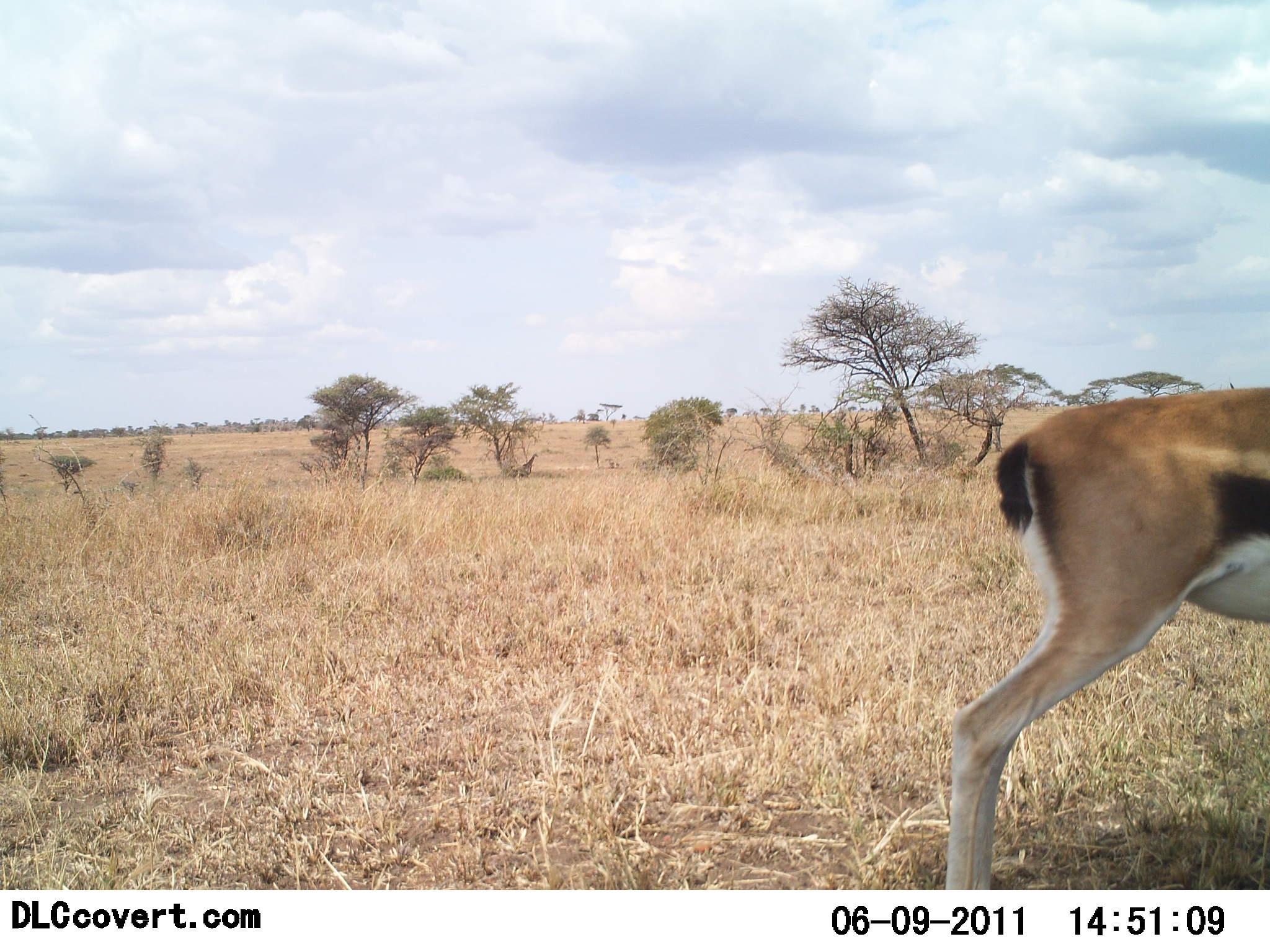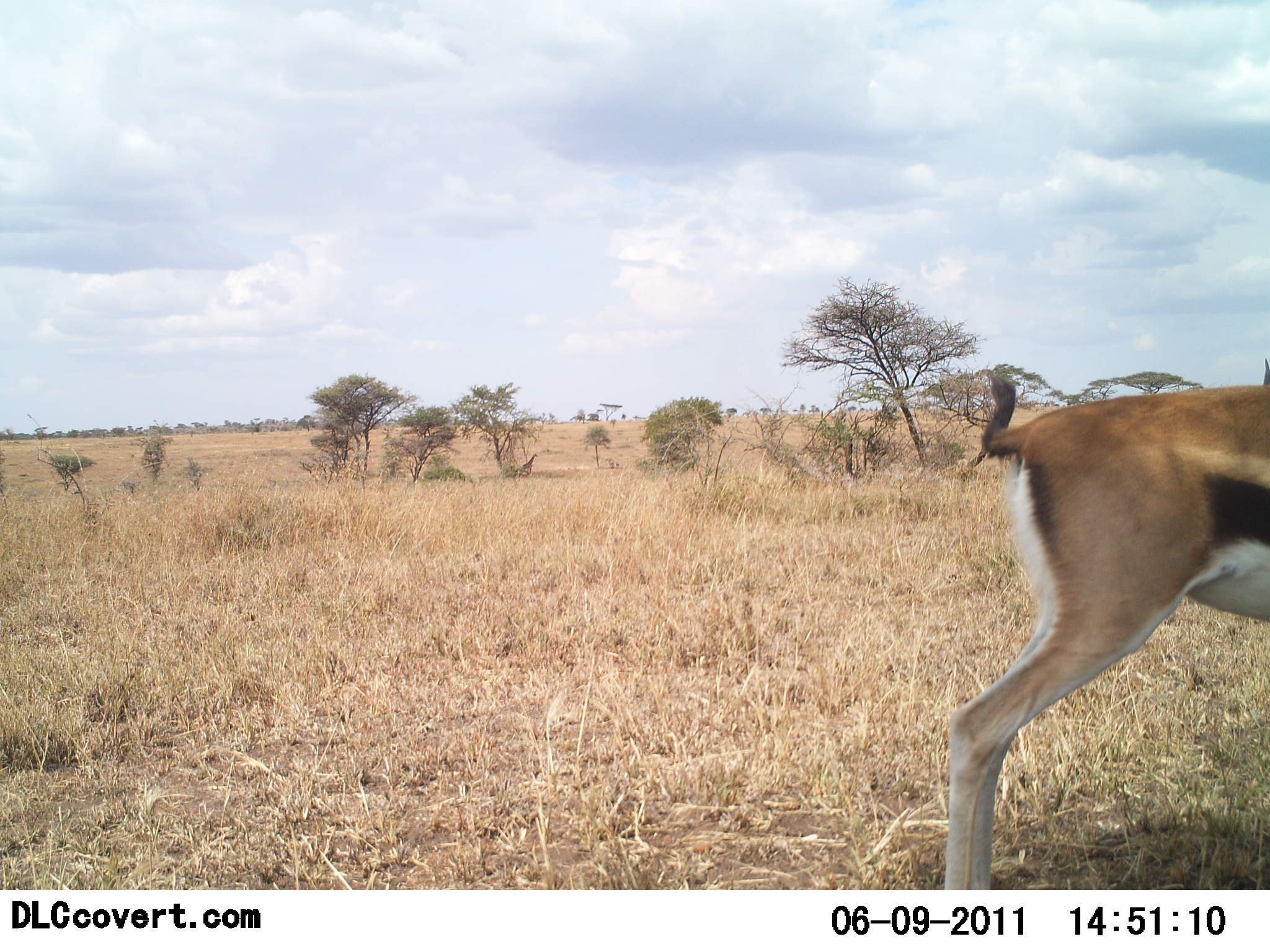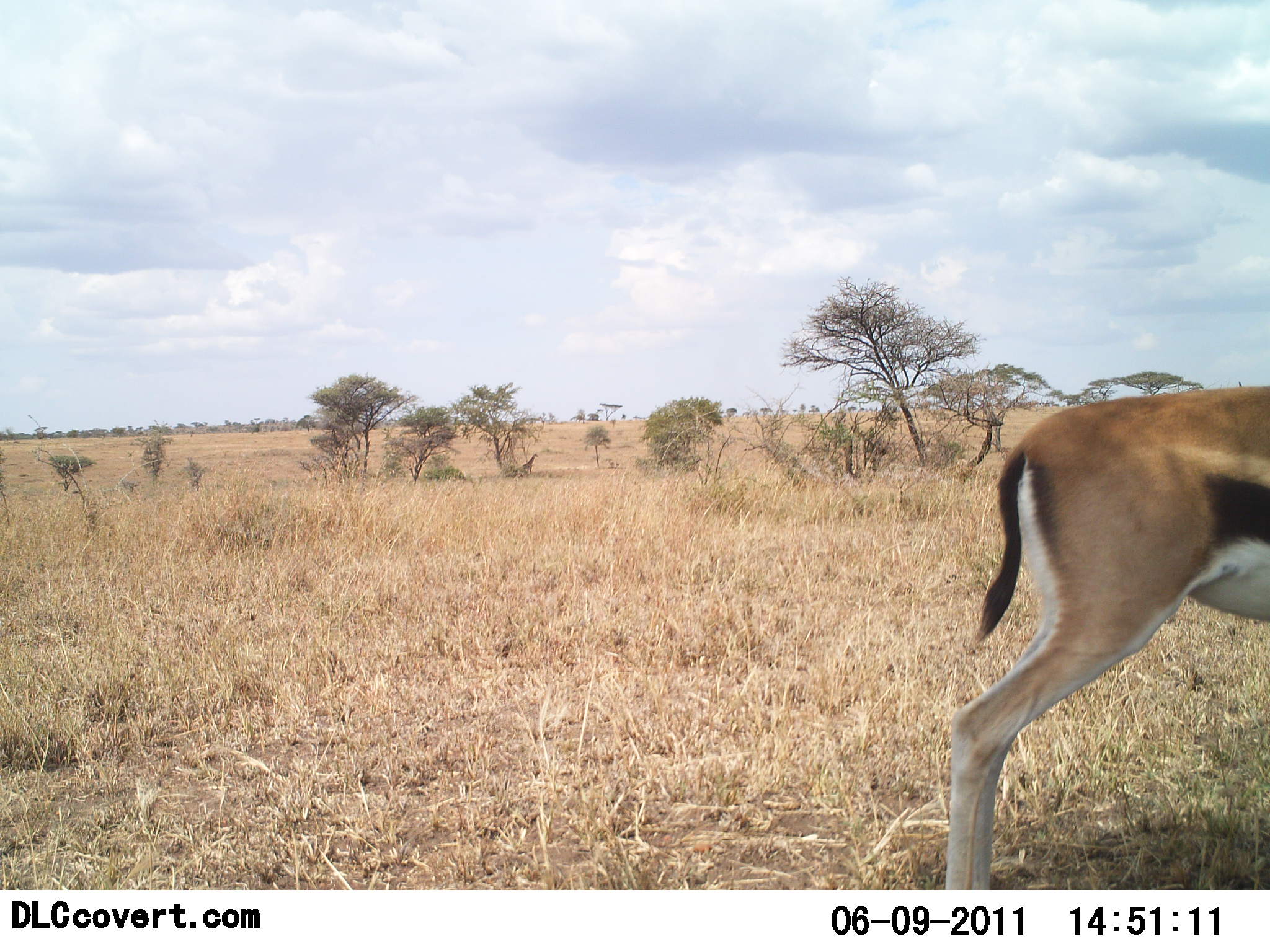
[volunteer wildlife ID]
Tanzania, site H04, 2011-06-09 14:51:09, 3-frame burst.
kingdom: Animalia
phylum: Chordata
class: Mammalia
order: Artiodactyla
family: Bovidae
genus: Eudorcas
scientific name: Eudorcas thomsonii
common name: thomson's gazelle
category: gazellethomsons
Gazellethomsons (thomson's gazelle) (Eudorcas thomsonii), count 1. Behavior (volunteer vote fractions): standing 94%, resting 0%, moving 6%, interacting 0%. Young present (vote fraction): 6%. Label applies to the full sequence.